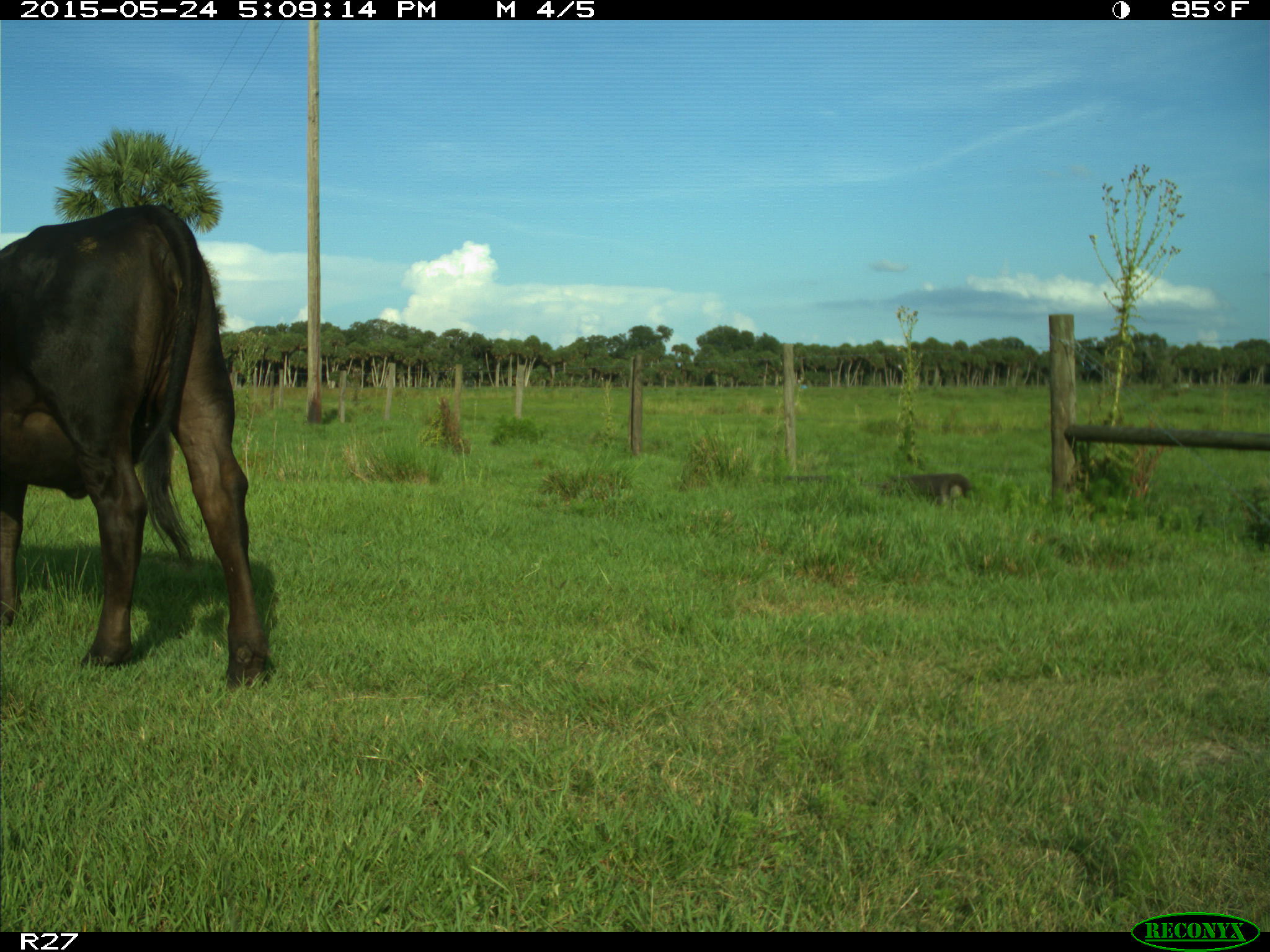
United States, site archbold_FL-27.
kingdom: Animalia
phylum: Chordata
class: Mammalia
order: Artiodactyla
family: Bovidae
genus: Bos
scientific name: Bos taurus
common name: domestic cow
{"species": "Bos taurus (domestic cow)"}